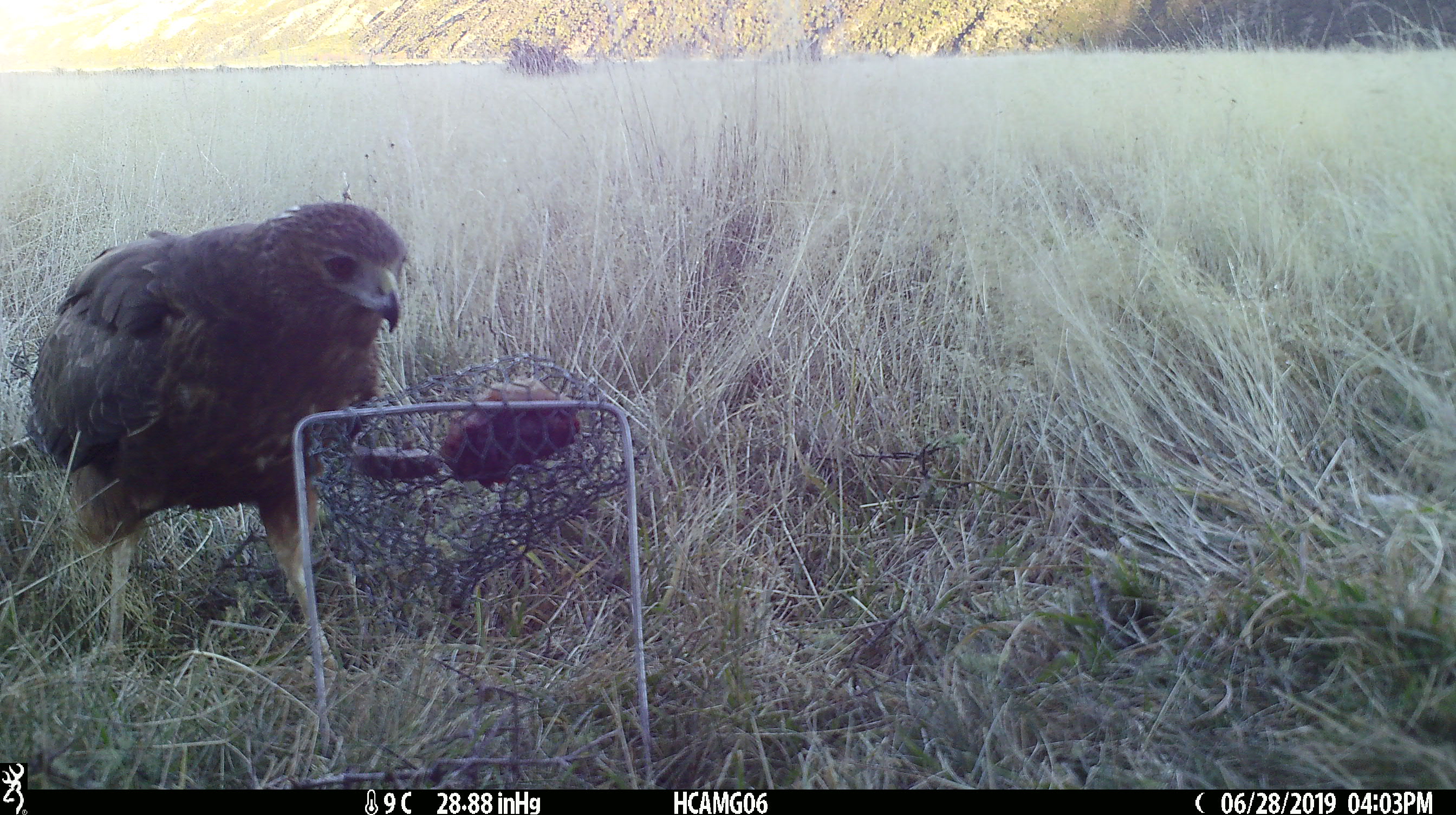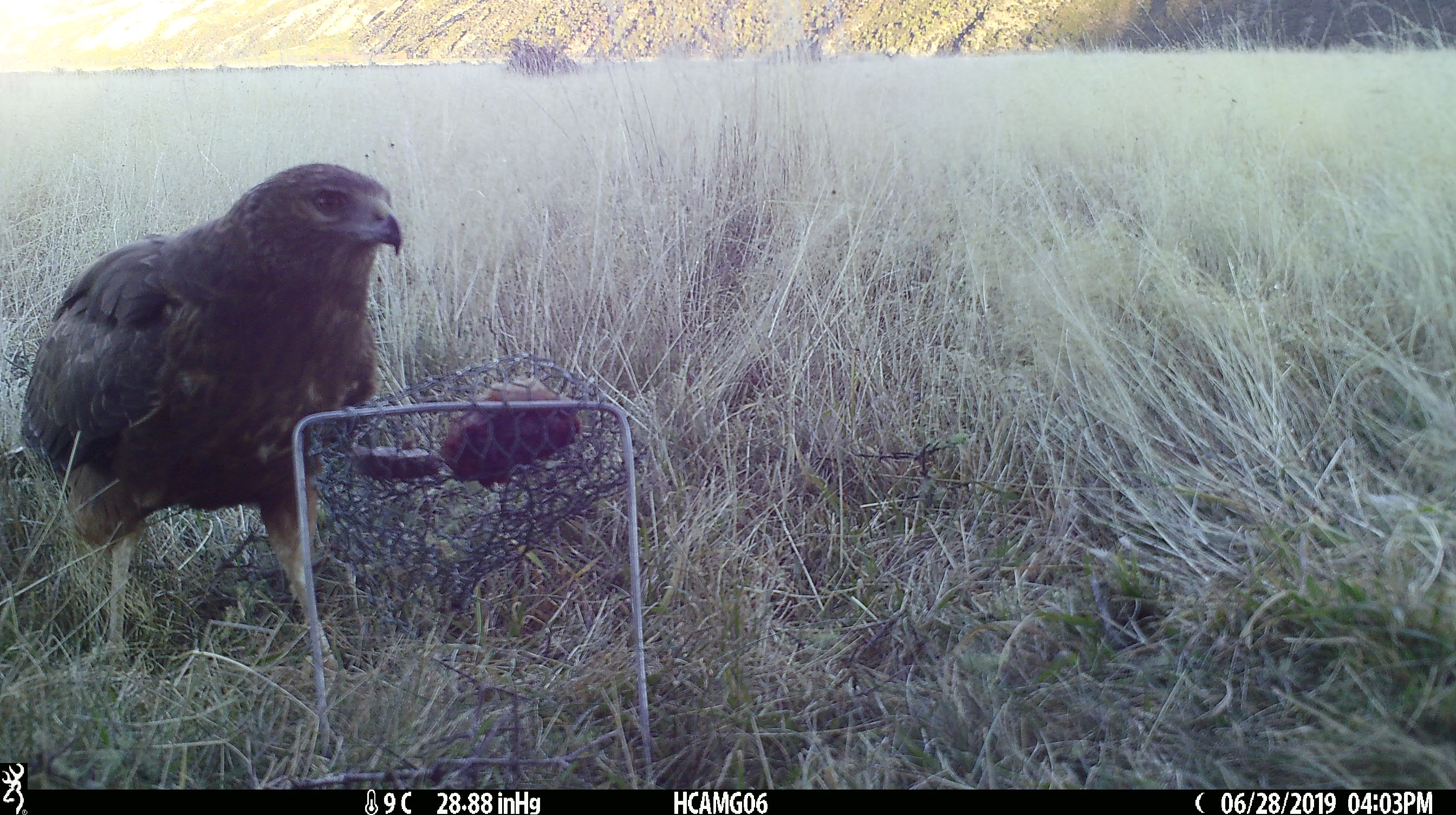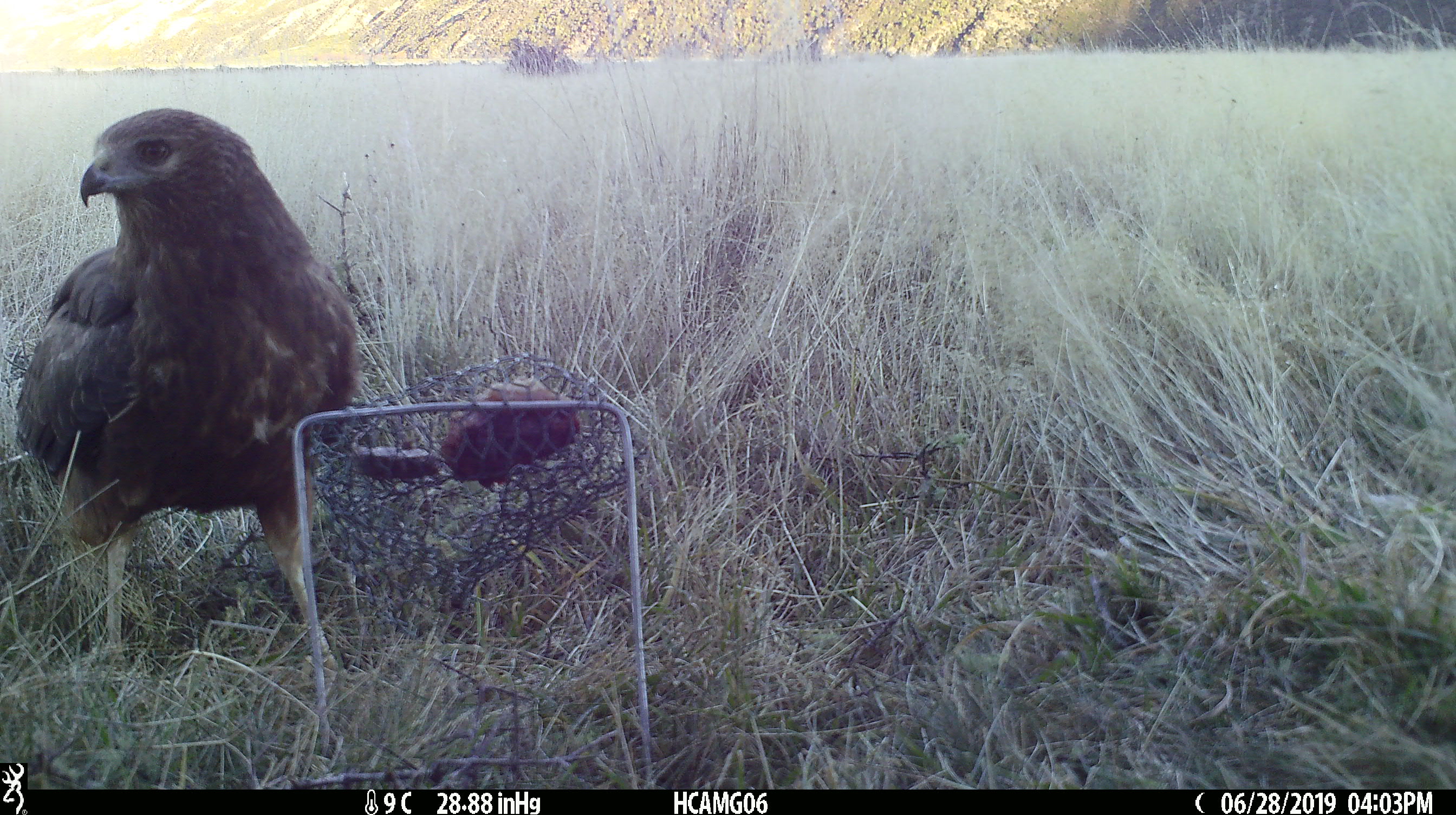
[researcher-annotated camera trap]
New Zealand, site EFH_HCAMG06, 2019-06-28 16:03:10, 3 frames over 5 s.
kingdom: Animalia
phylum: Chordata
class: Aves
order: Accipitriformes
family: Accipitridae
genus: Circus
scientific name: Circus approximans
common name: swamp harrier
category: harrier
Harrier (swamp harrier) (Circus approximans).